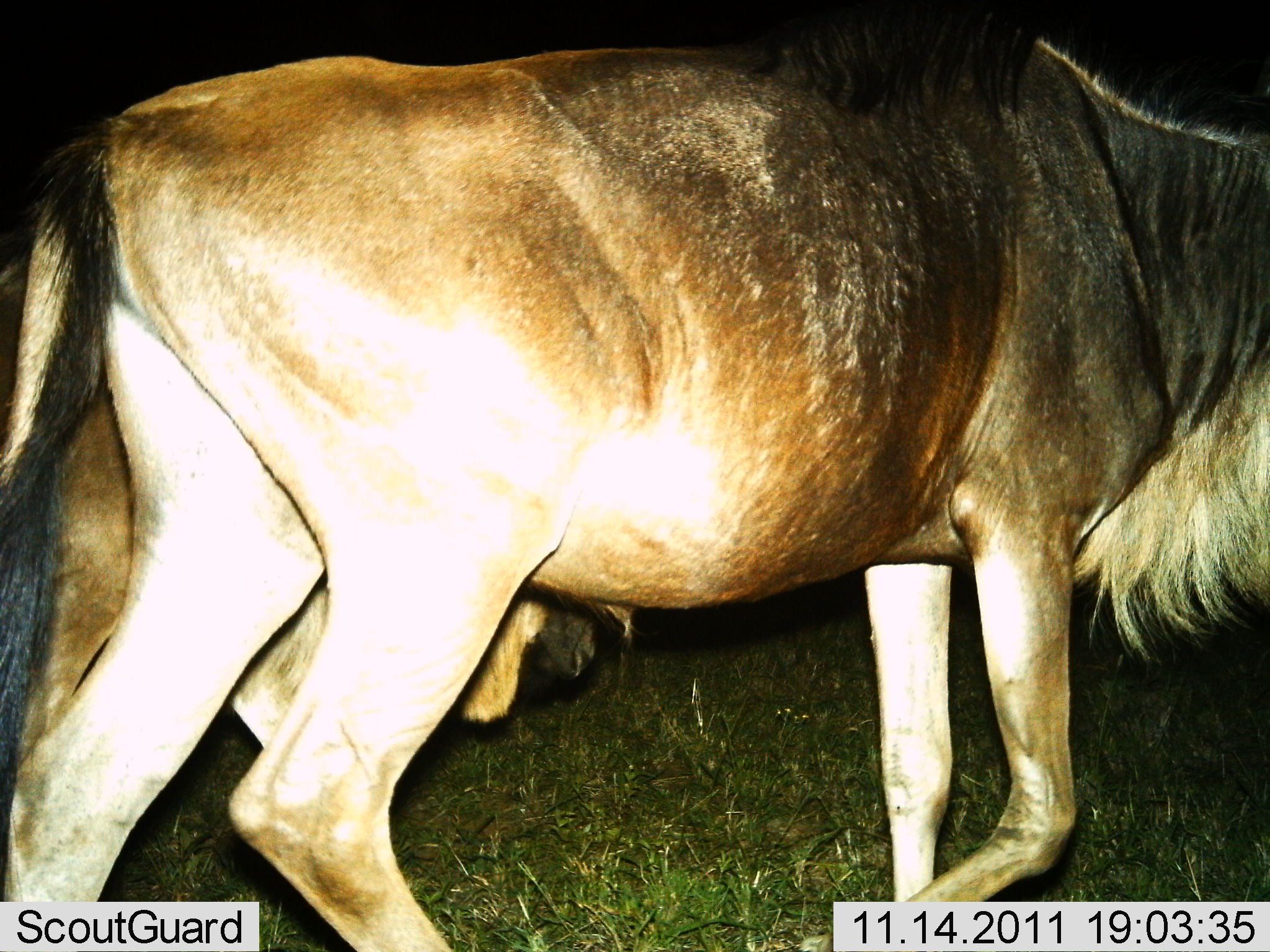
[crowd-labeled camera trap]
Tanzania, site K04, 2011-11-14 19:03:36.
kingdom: Animalia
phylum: Chordata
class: Mammalia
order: Artiodactyla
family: Bovidae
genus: Connochaetes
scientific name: Connochaetes taurinus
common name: blue wildebeest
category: wildebeest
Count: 2.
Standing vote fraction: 21%.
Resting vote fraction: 0%.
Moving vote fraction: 79%.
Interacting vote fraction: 0%.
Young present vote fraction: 0%.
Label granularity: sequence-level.